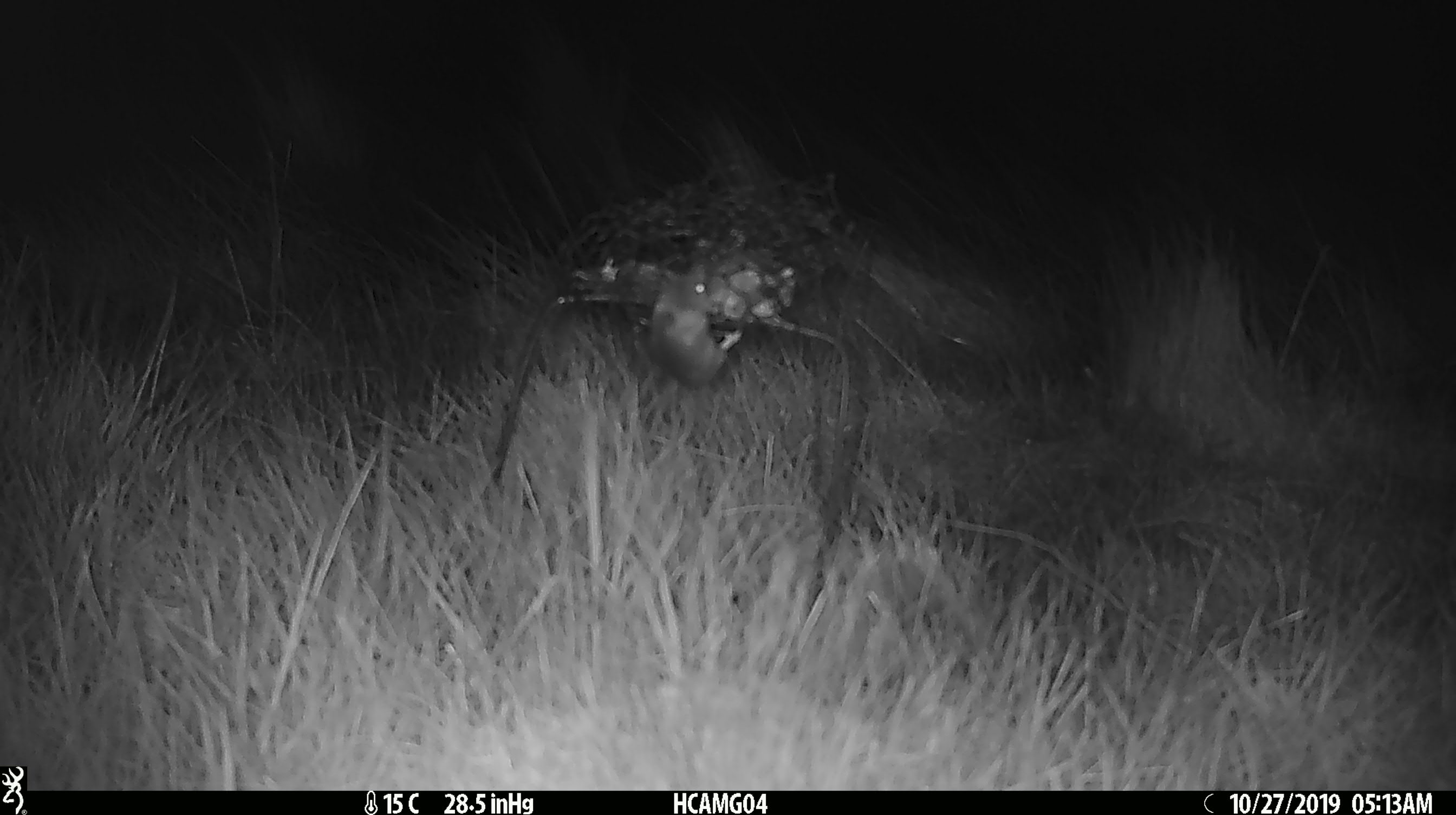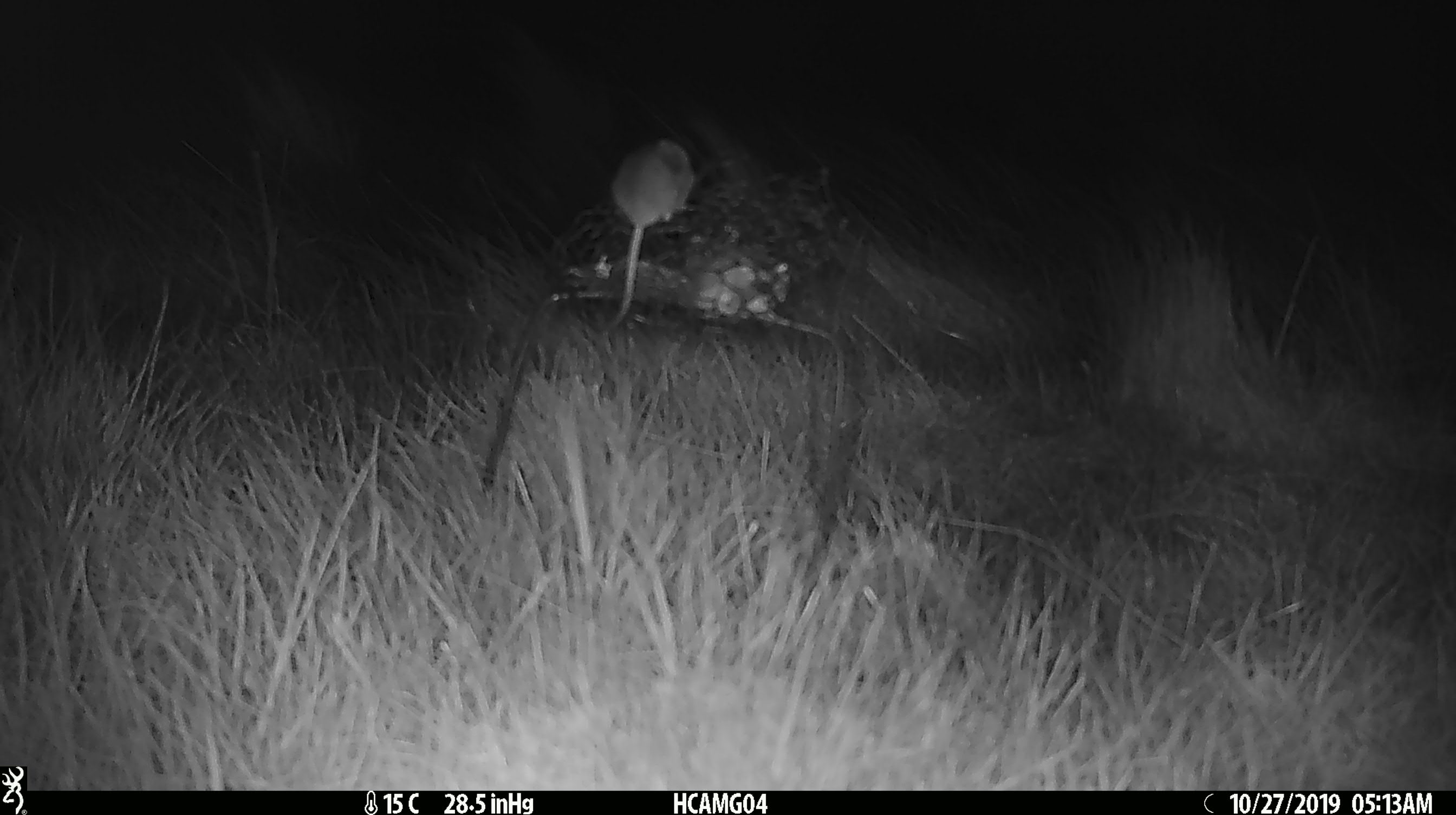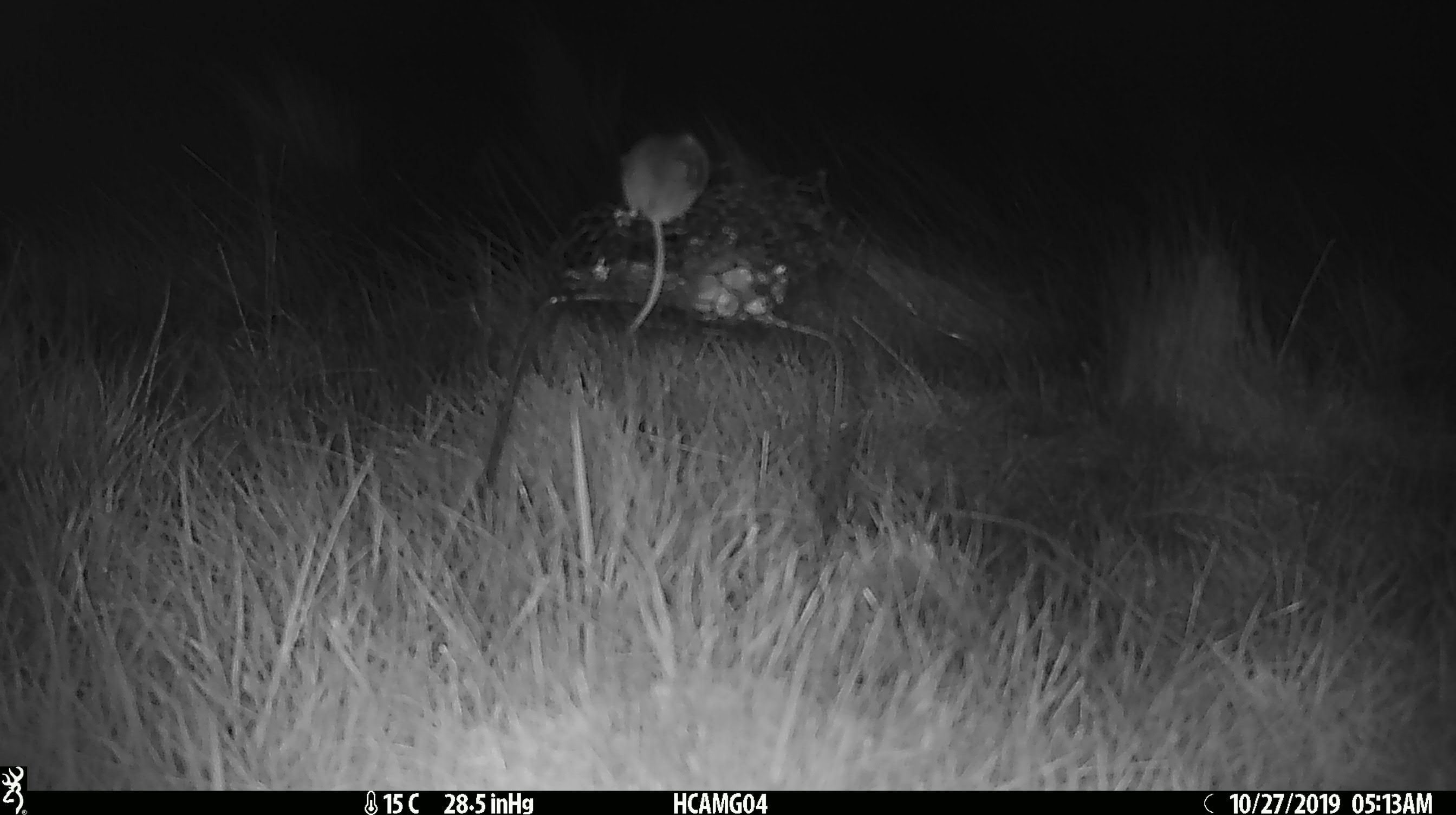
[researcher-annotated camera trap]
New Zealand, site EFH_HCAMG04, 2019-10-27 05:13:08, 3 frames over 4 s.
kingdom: Animalia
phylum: Chordata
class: Mammalia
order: Rodentia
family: Muridae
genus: Mus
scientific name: Mus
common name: mouse